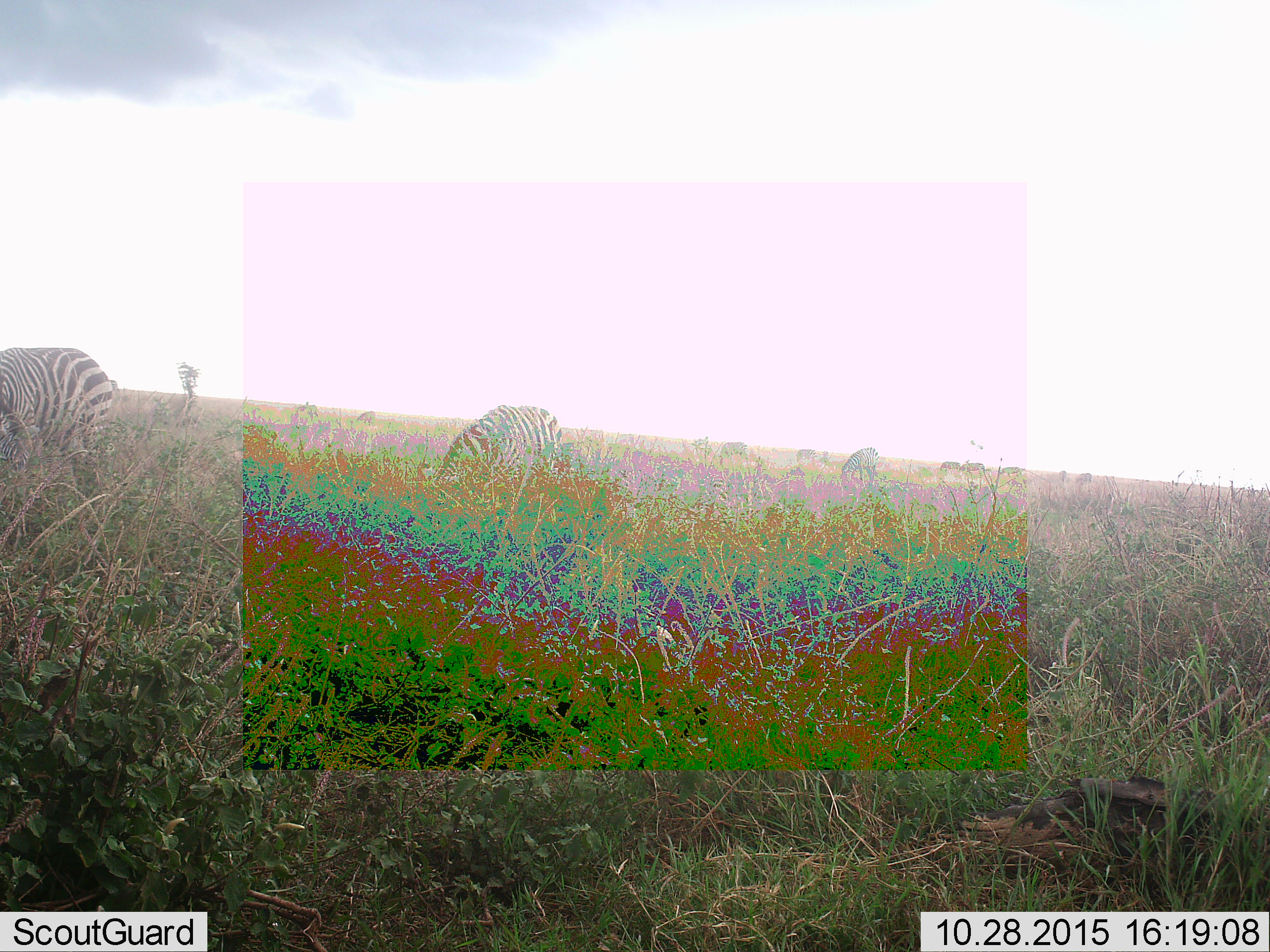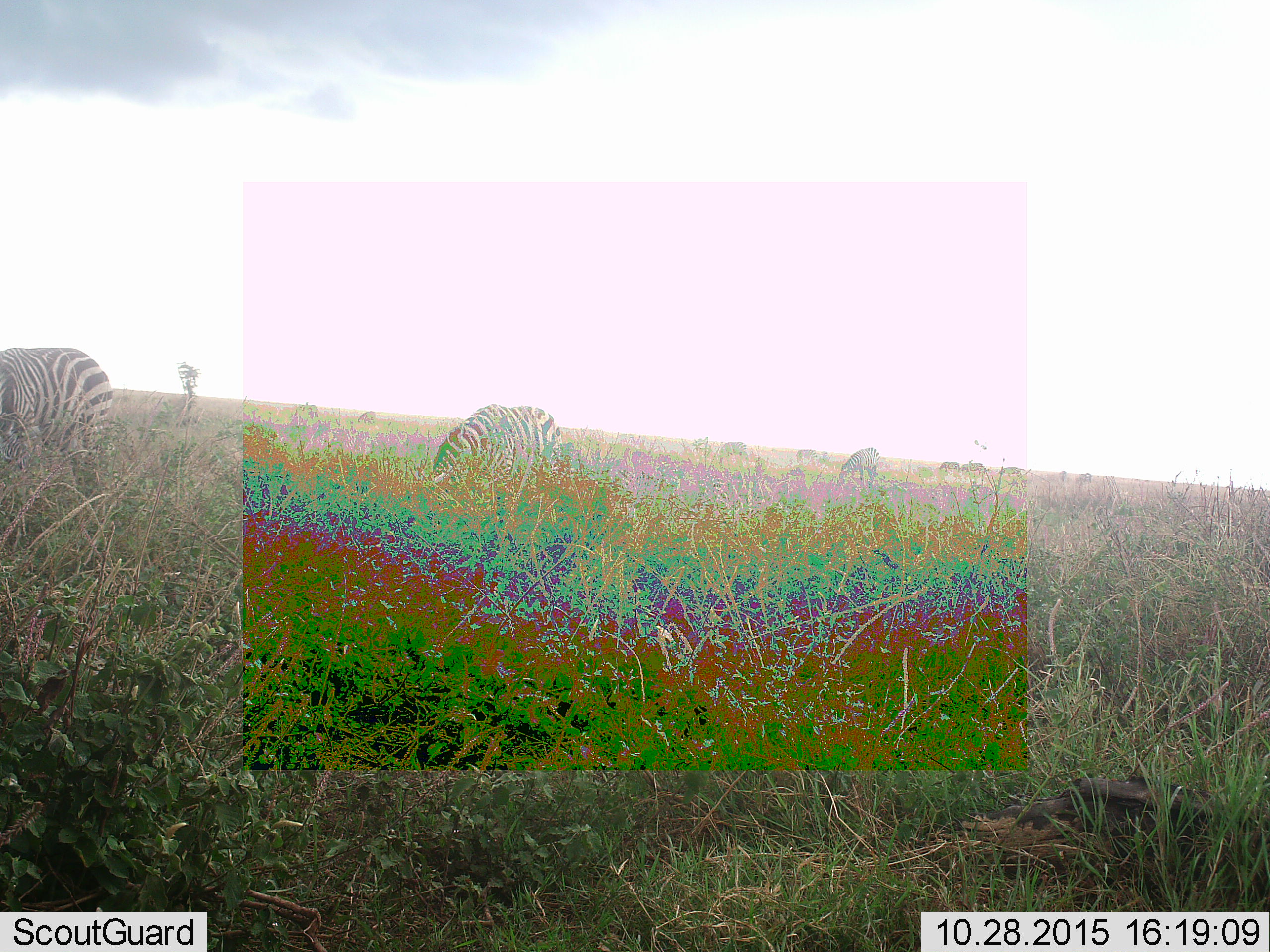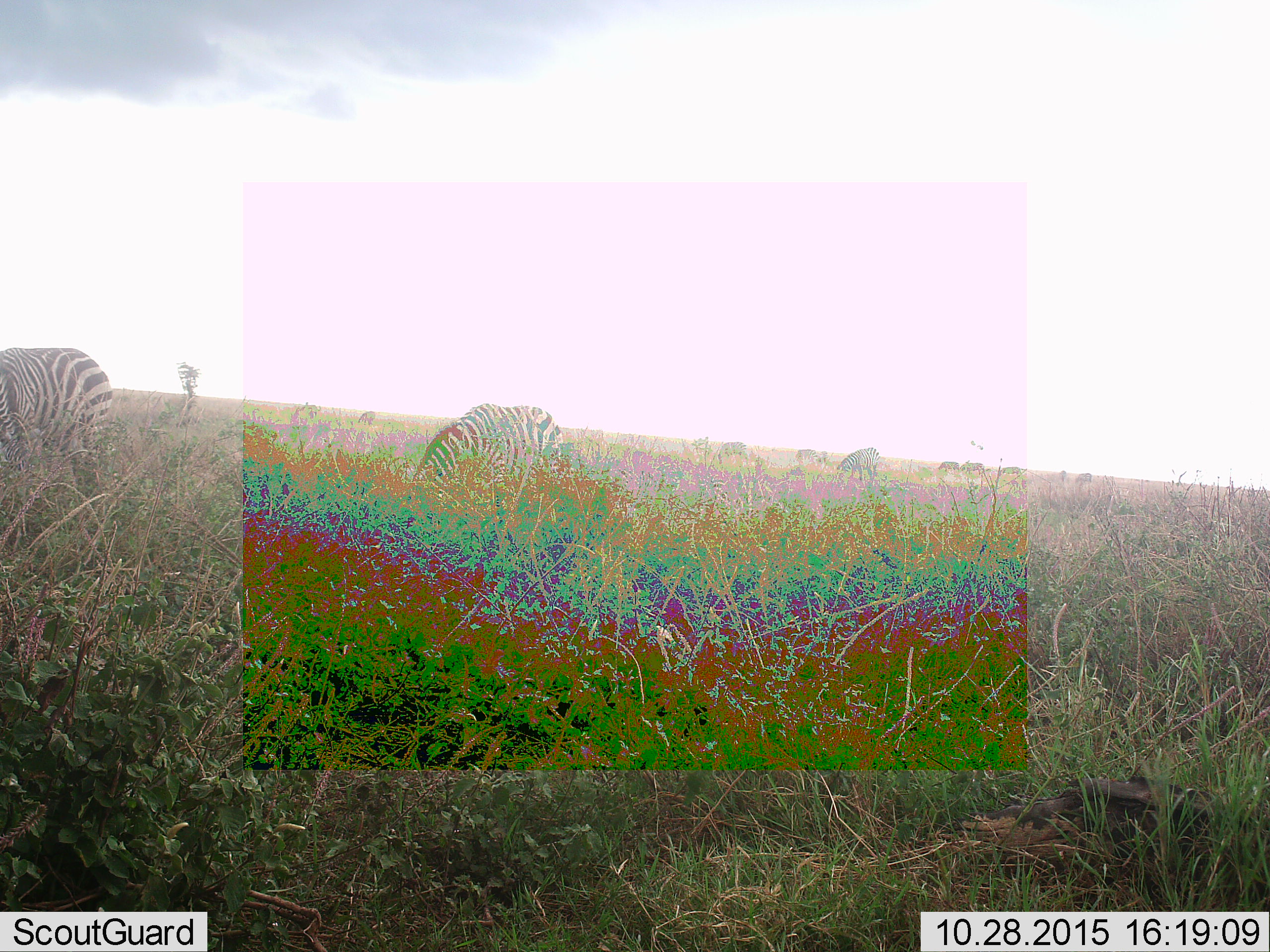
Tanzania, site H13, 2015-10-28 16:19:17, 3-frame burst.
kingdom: Animalia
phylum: Chordata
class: Mammalia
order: Perissodactyla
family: Equidae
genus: Equus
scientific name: Equus quagga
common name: plains zebra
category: zebra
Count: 11-50.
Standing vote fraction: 60%.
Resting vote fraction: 10%.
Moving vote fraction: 20%.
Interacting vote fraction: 10%.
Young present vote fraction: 0%.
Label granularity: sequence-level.